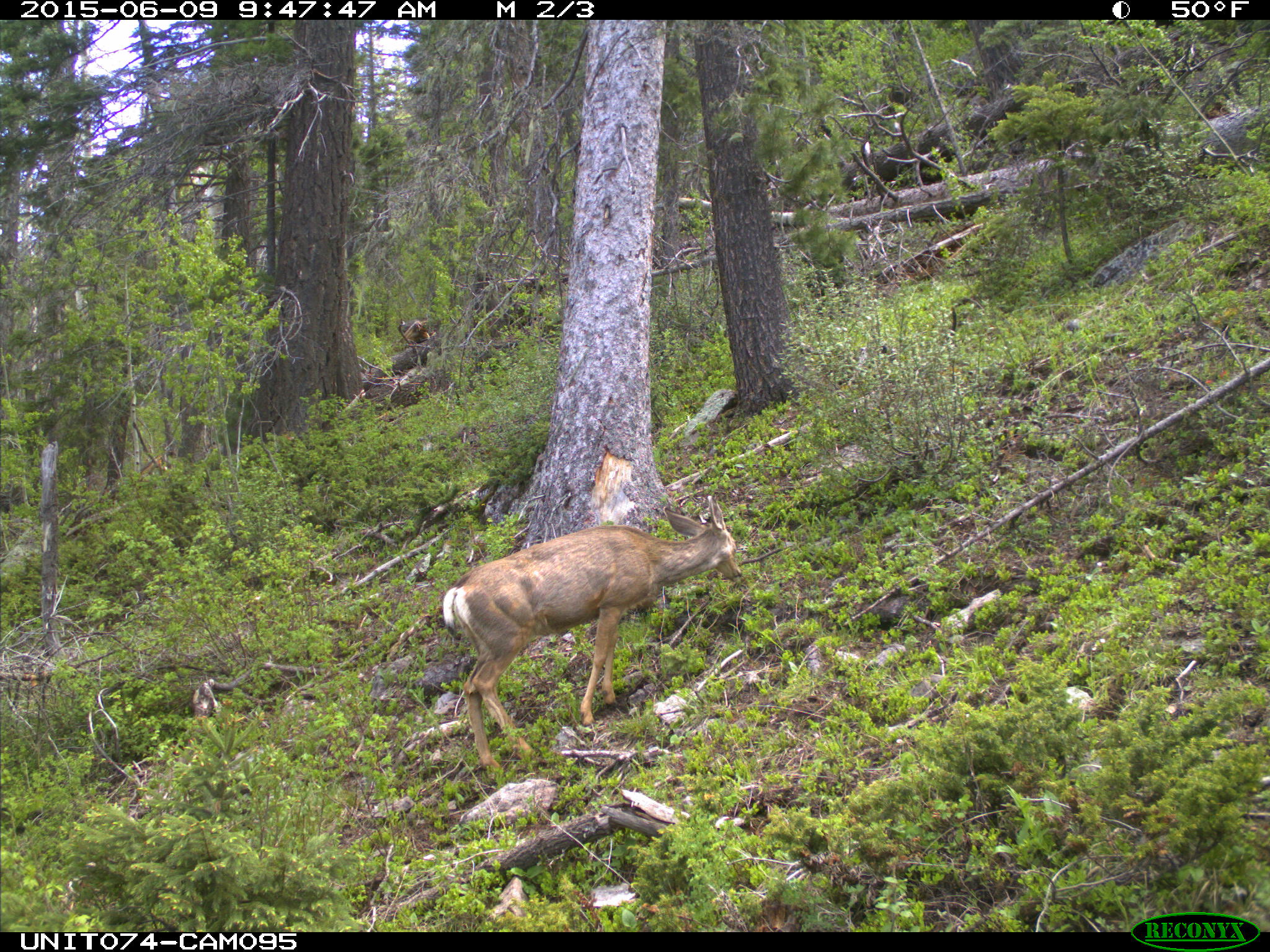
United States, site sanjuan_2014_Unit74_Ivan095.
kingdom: Animalia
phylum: Chordata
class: Mammalia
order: Artiodactyla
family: Cervidae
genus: Odocoileus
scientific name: Odocoileus hemionus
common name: mule deer